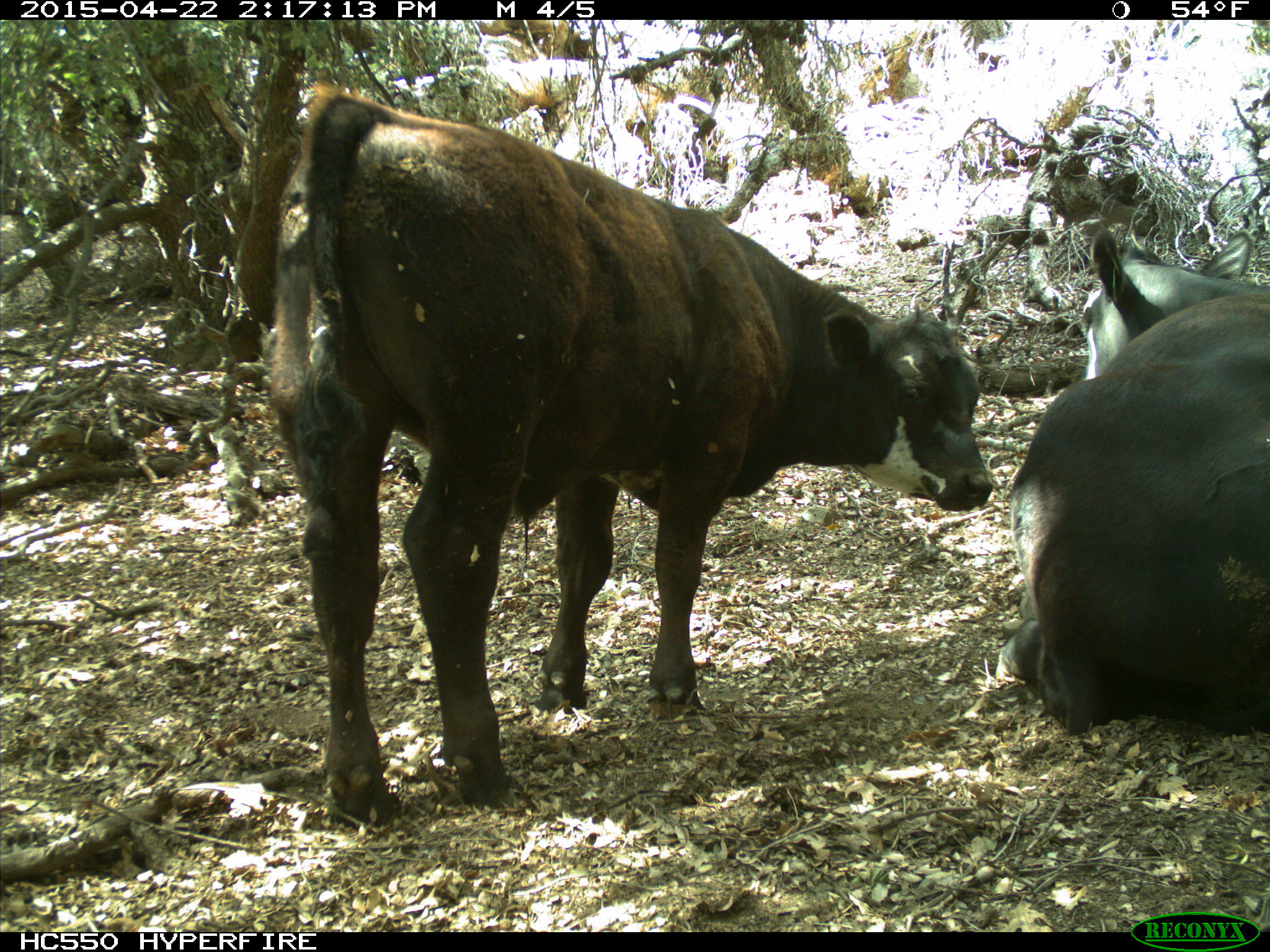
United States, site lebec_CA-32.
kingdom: Animalia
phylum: Chordata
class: Mammalia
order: Artiodactyla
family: Bovidae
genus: Bos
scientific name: Bos taurus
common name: domestic cow